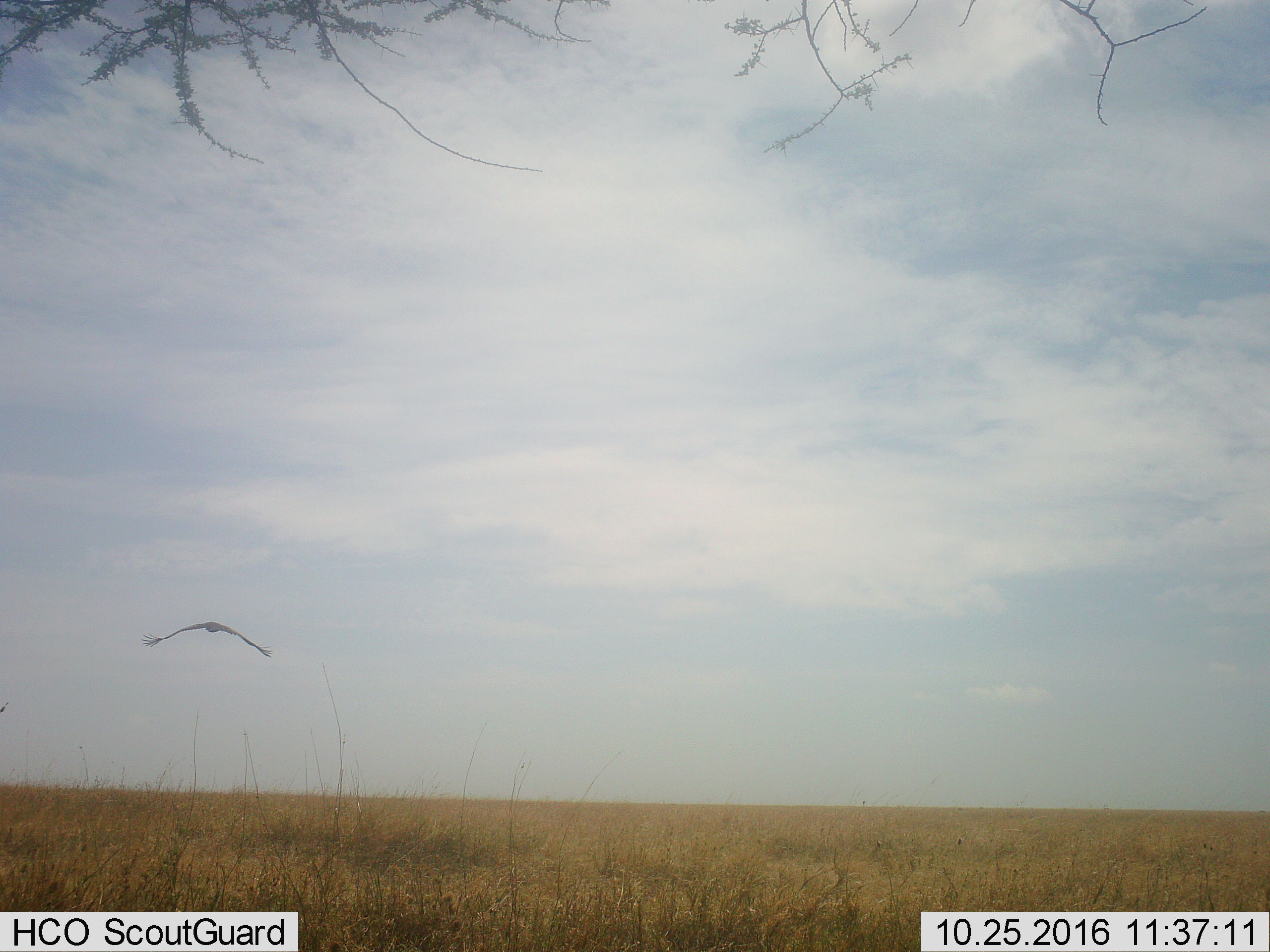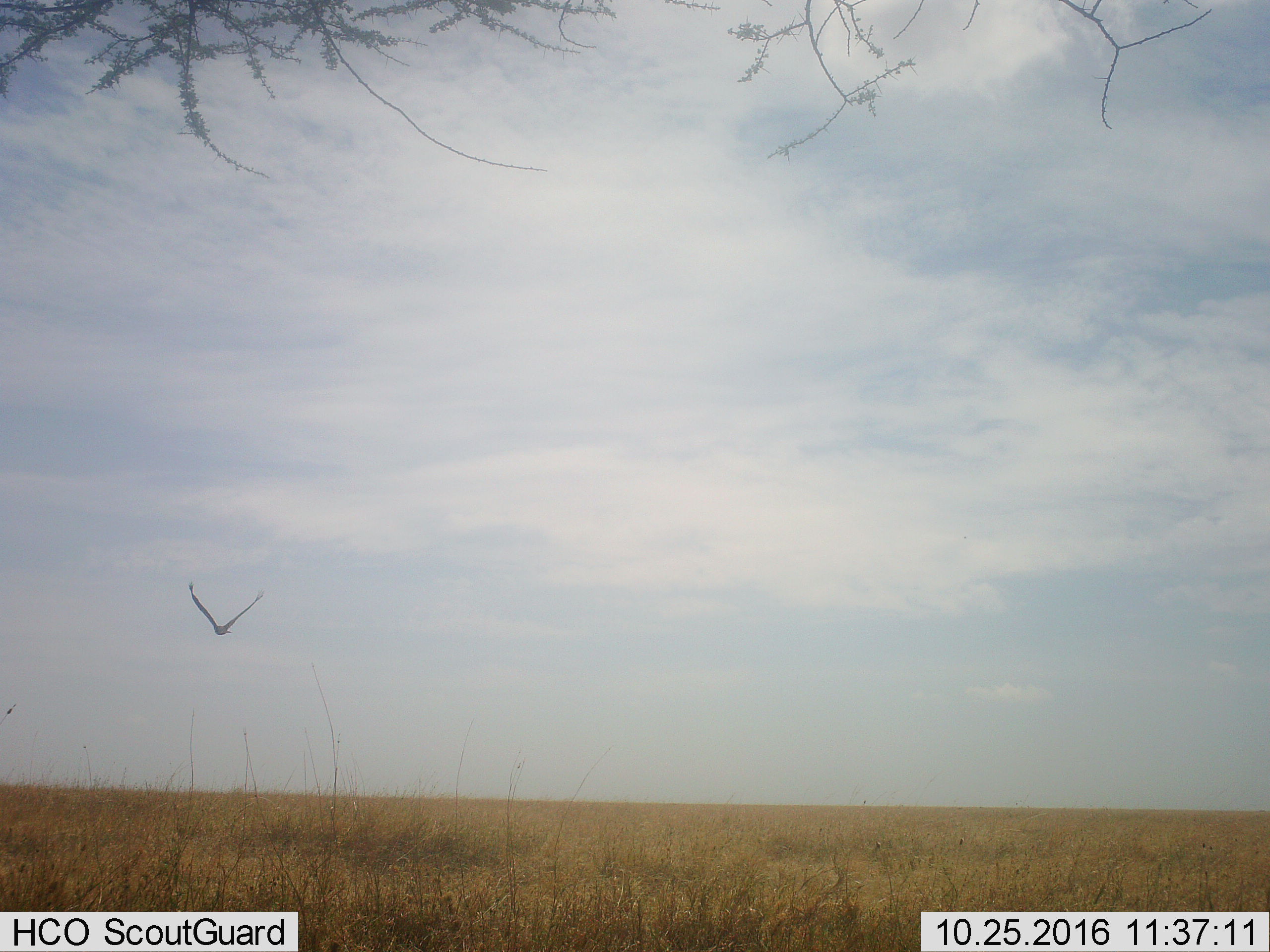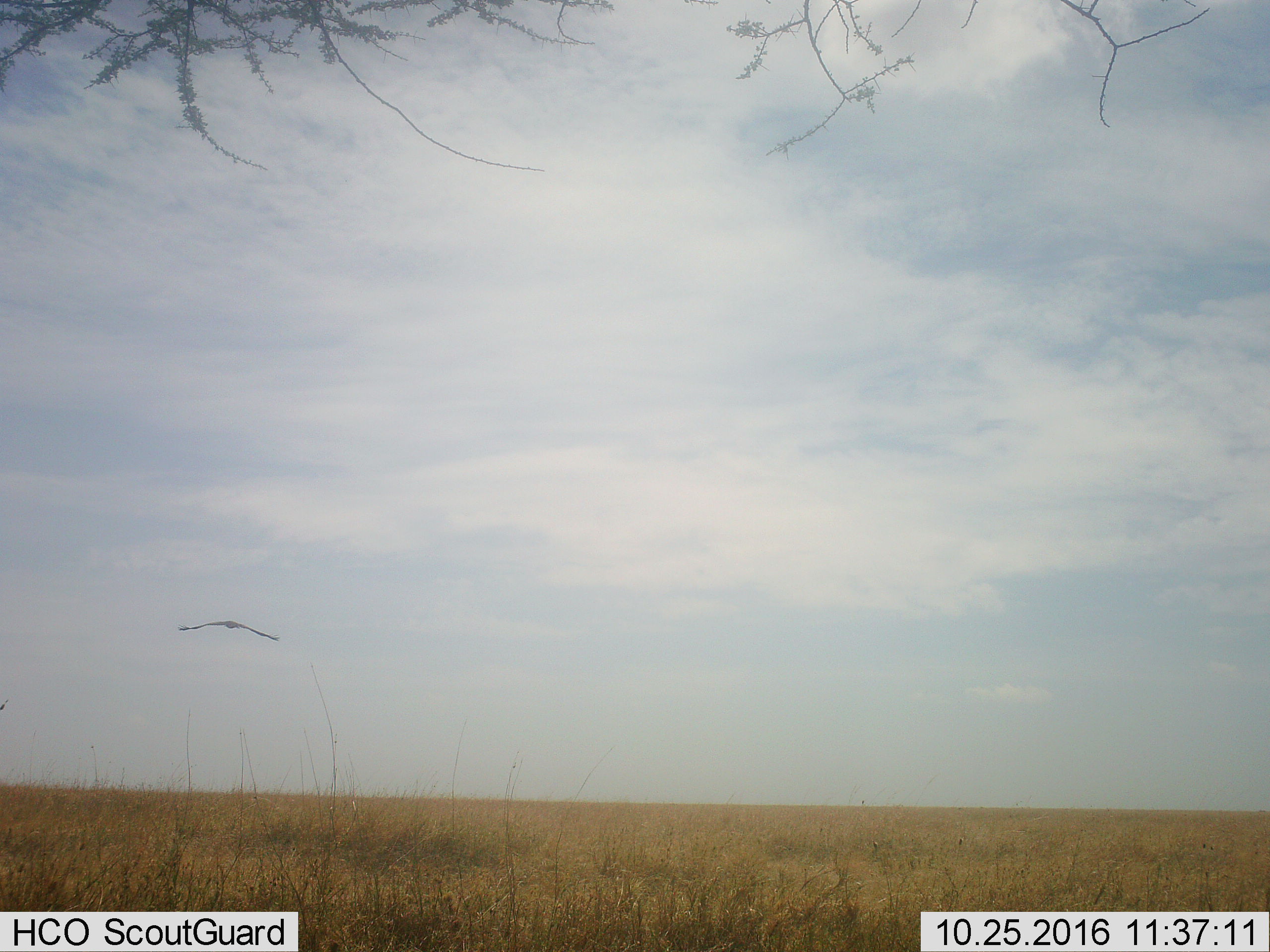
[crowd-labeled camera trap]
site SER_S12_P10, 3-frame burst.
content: unidentified animal